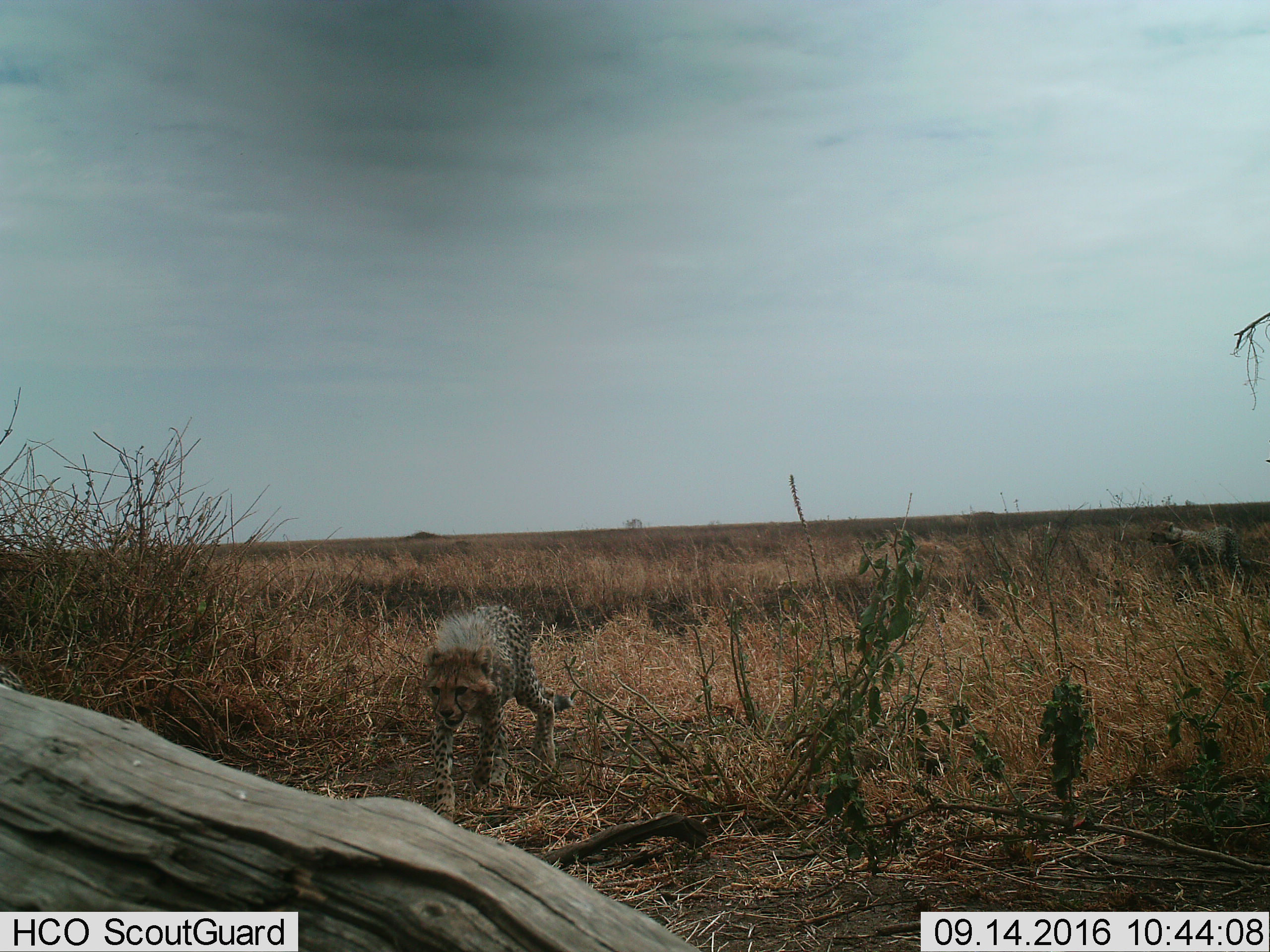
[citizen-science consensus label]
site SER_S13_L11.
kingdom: Animalia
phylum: Chordata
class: Mammalia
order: Carnivora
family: Felidae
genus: Acinonyx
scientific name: Acinonyx jubatus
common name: cheetah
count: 1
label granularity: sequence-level